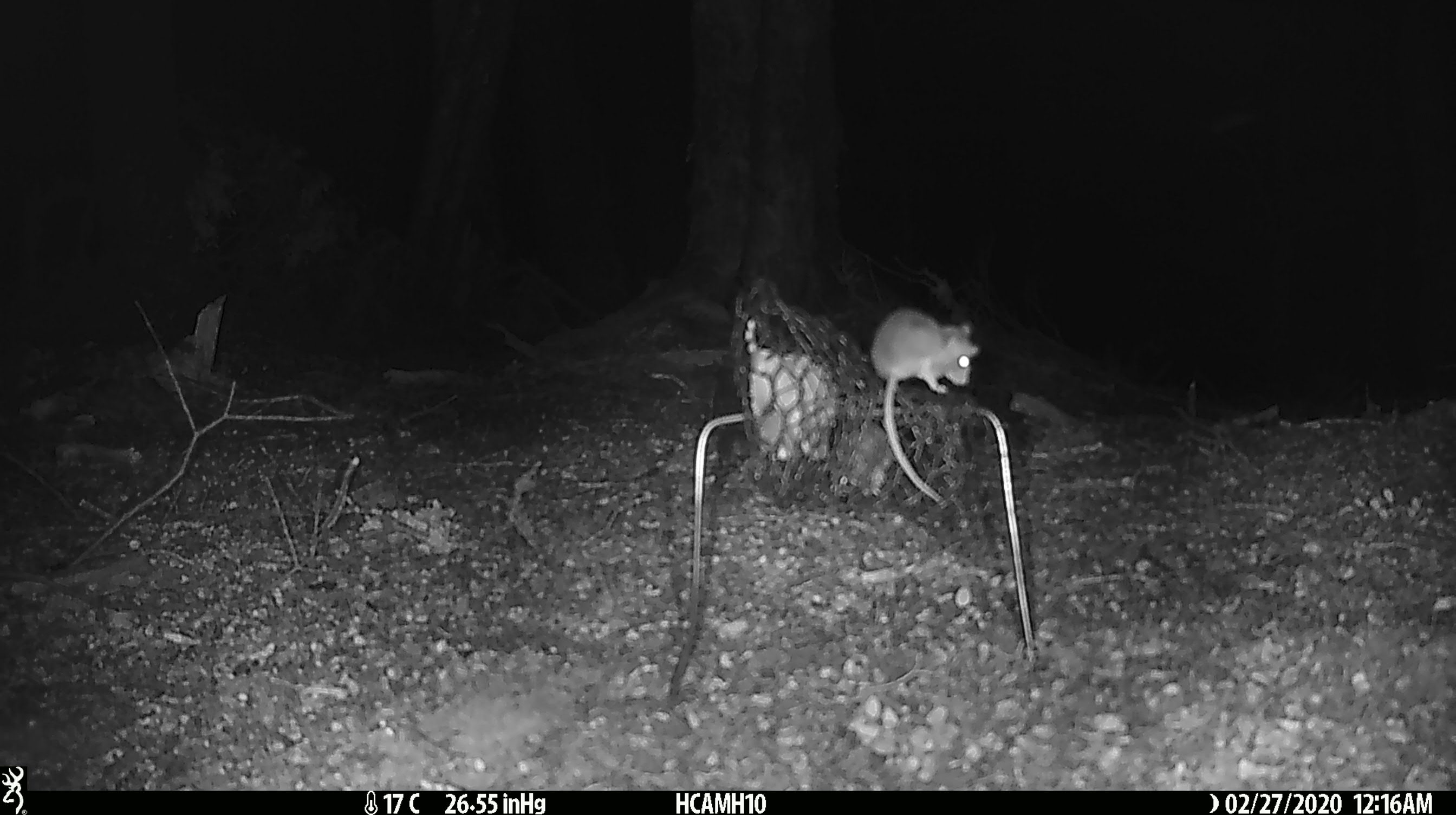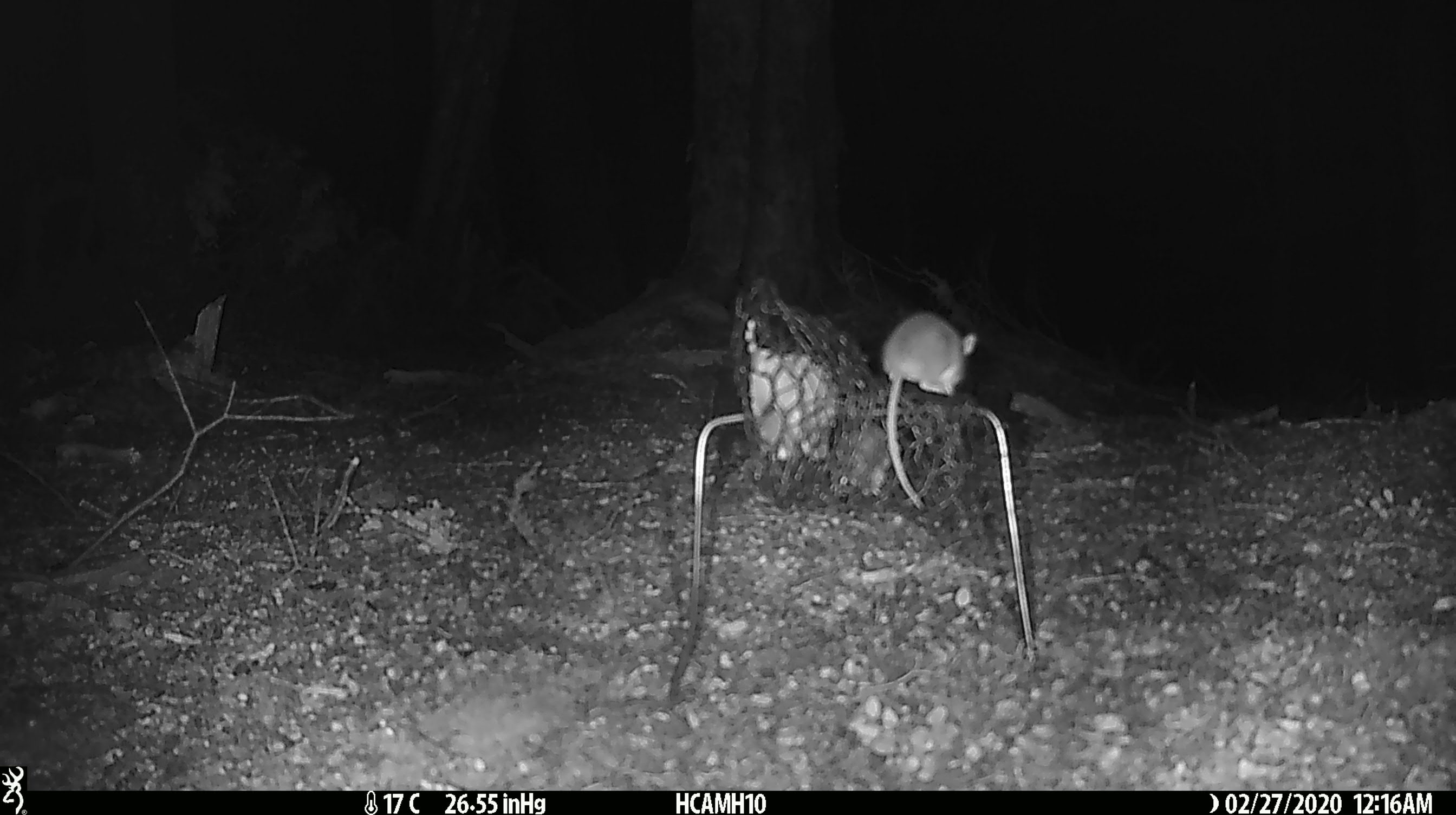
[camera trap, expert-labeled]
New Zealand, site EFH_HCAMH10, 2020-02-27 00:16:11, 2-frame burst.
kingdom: Animalia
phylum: Chordata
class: Mammalia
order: Rodentia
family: Muridae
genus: Mus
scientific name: Mus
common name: mouse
Mouse (Mus).